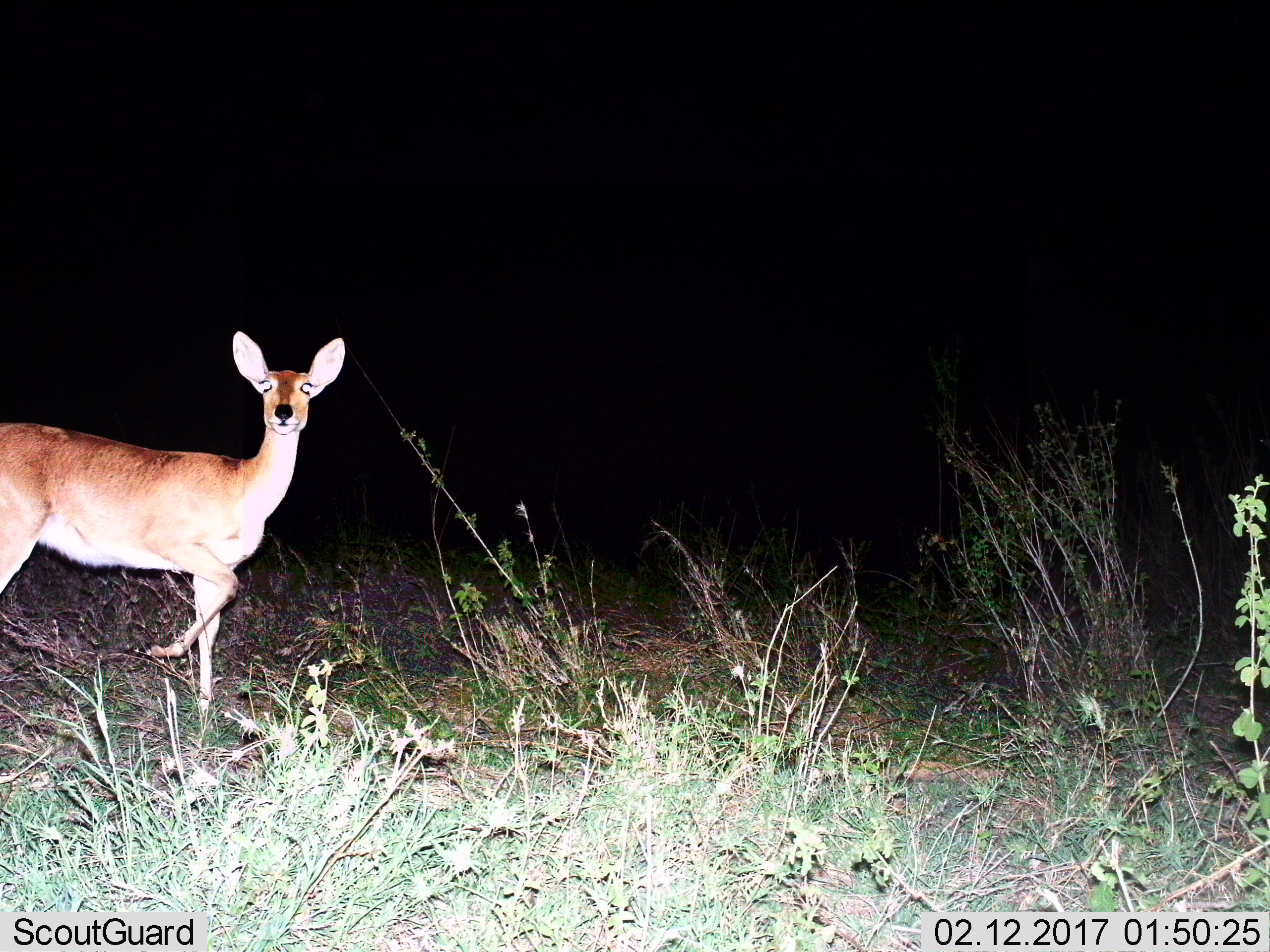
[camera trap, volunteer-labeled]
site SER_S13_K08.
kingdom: Animalia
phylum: Chordata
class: Mammalia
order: Artiodactyla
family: Bovidae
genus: Redunca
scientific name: Redunca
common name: reedbuck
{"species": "reedbuck (Redunca)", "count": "1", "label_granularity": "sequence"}